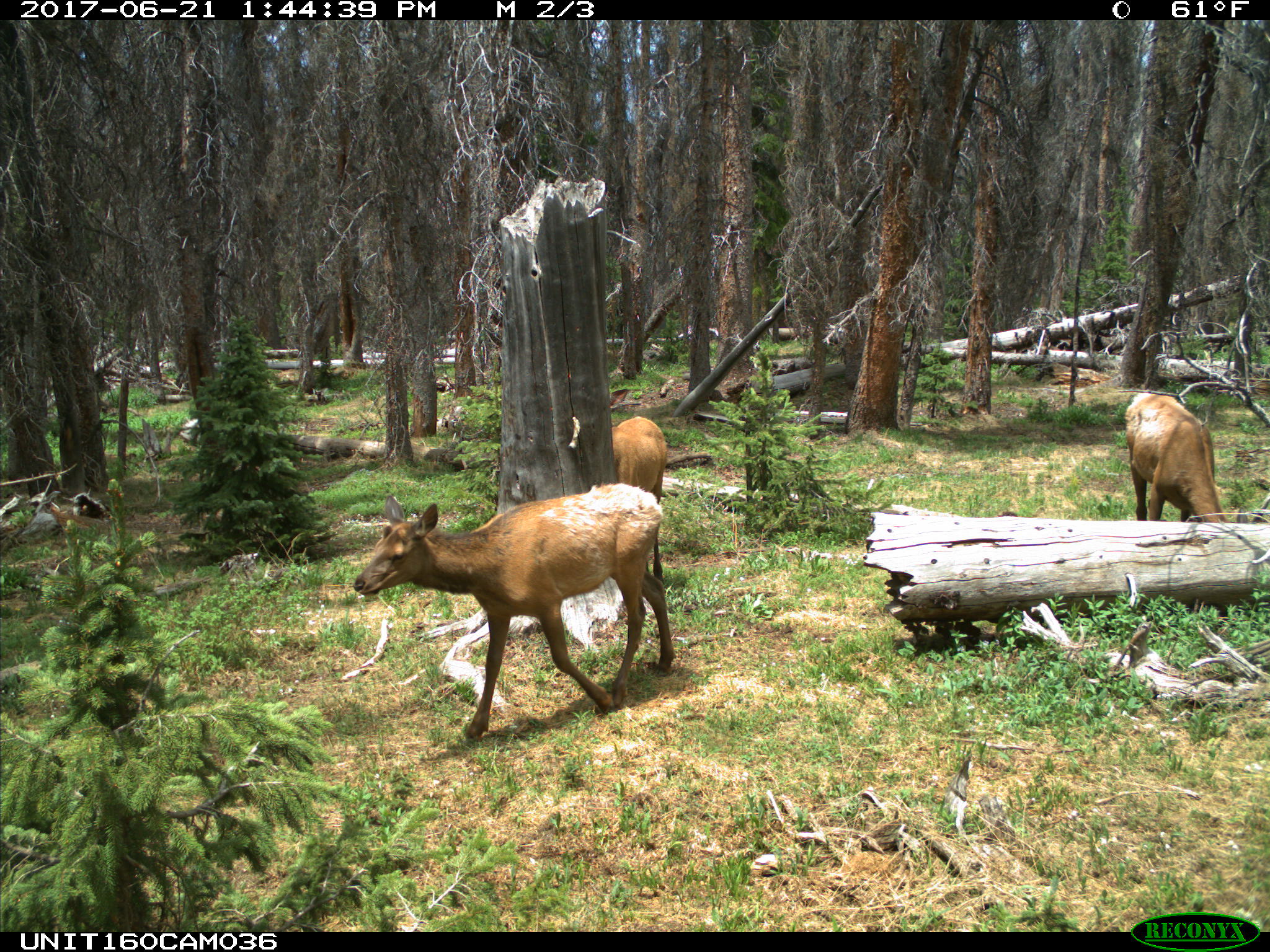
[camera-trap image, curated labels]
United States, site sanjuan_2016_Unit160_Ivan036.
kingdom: Animalia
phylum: Chordata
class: Mammalia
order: Artiodactyla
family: Cervidae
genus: Cervus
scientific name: Cervus elaphus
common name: red deer